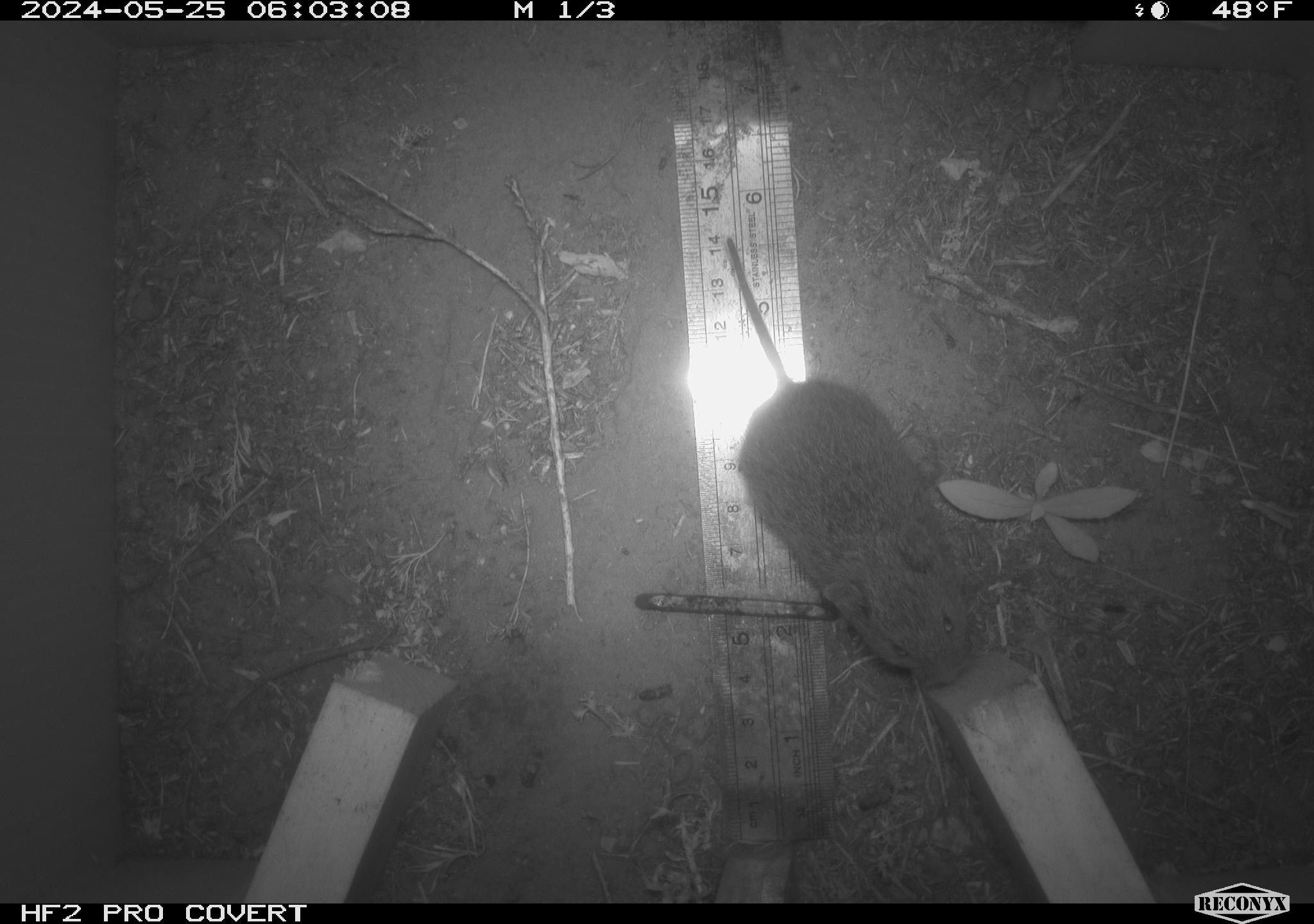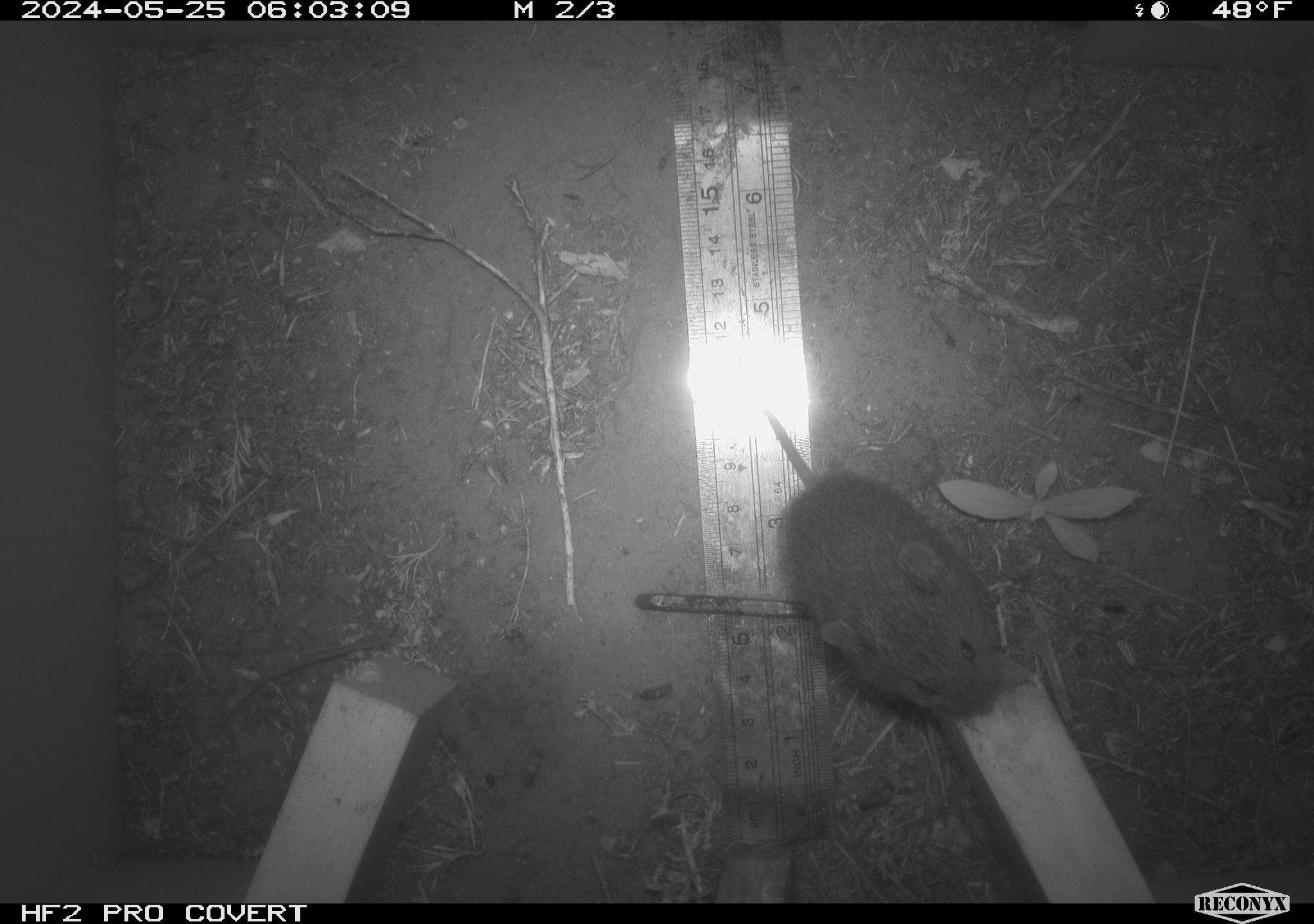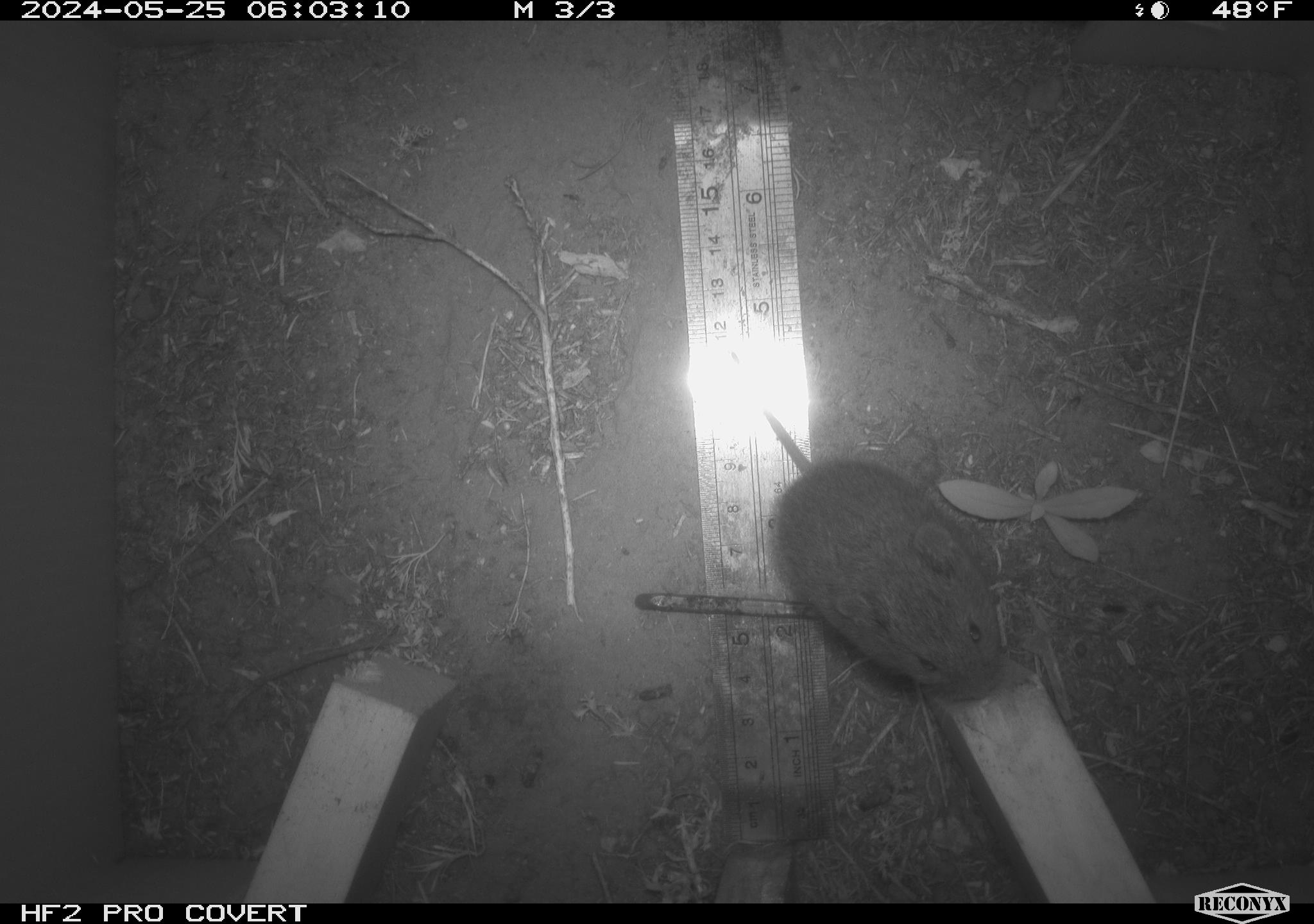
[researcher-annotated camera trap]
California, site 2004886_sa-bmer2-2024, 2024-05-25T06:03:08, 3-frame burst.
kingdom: Animalia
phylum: Chordata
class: Mammalia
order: Rodentia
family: Cricetidae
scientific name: Arvicolinae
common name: voles, lemmings, and muskrats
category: arvicolinae subfamily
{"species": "arvicolinae subfamily (voles, lemmings, and muskrats) (Arvicolinae)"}